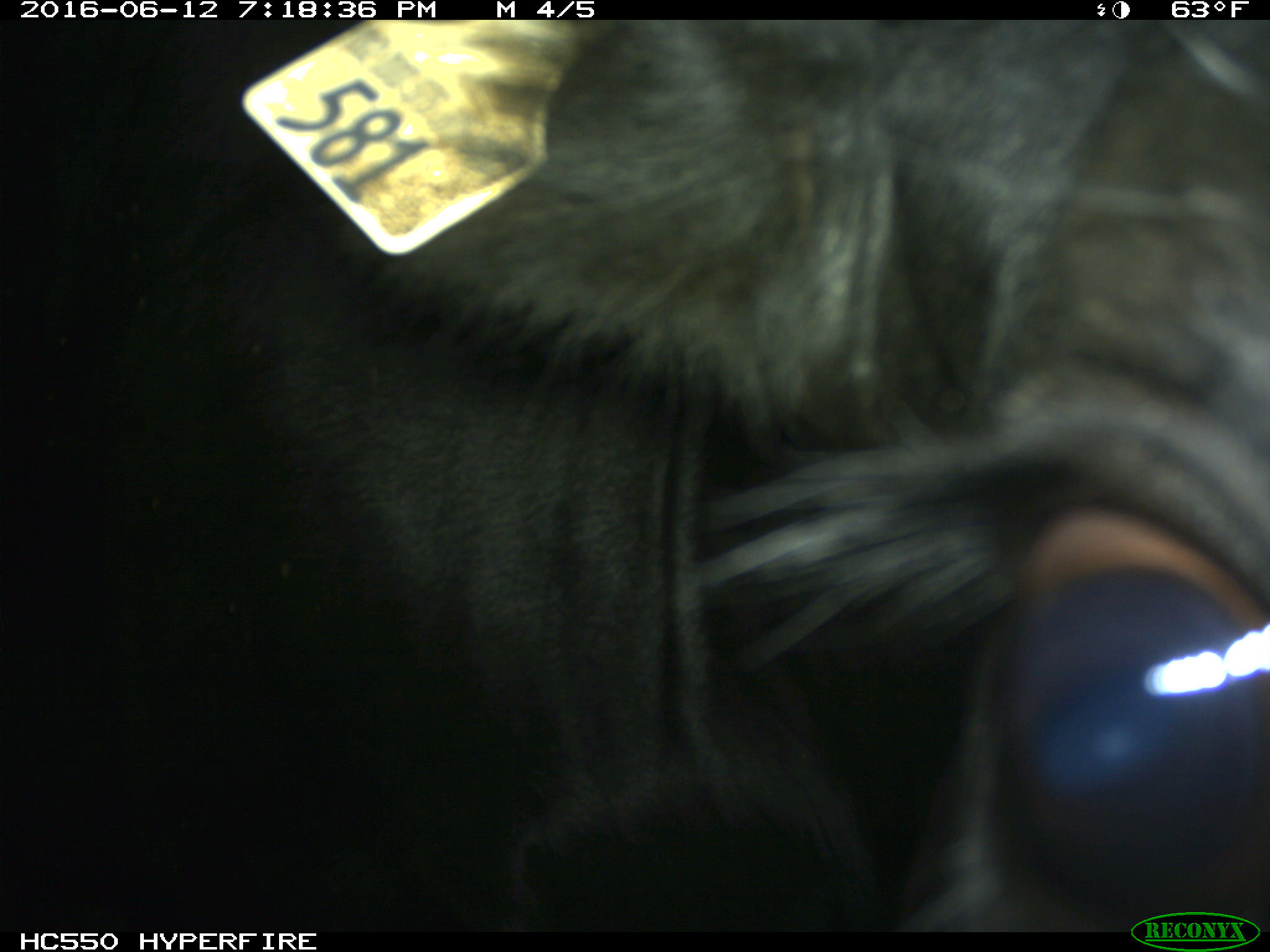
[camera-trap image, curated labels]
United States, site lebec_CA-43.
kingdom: Animalia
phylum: Chordata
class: Mammalia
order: Artiodactyla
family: Bovidae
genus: Bos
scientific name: Bos taurus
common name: domestic cow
Bos taurus (domestic cow).